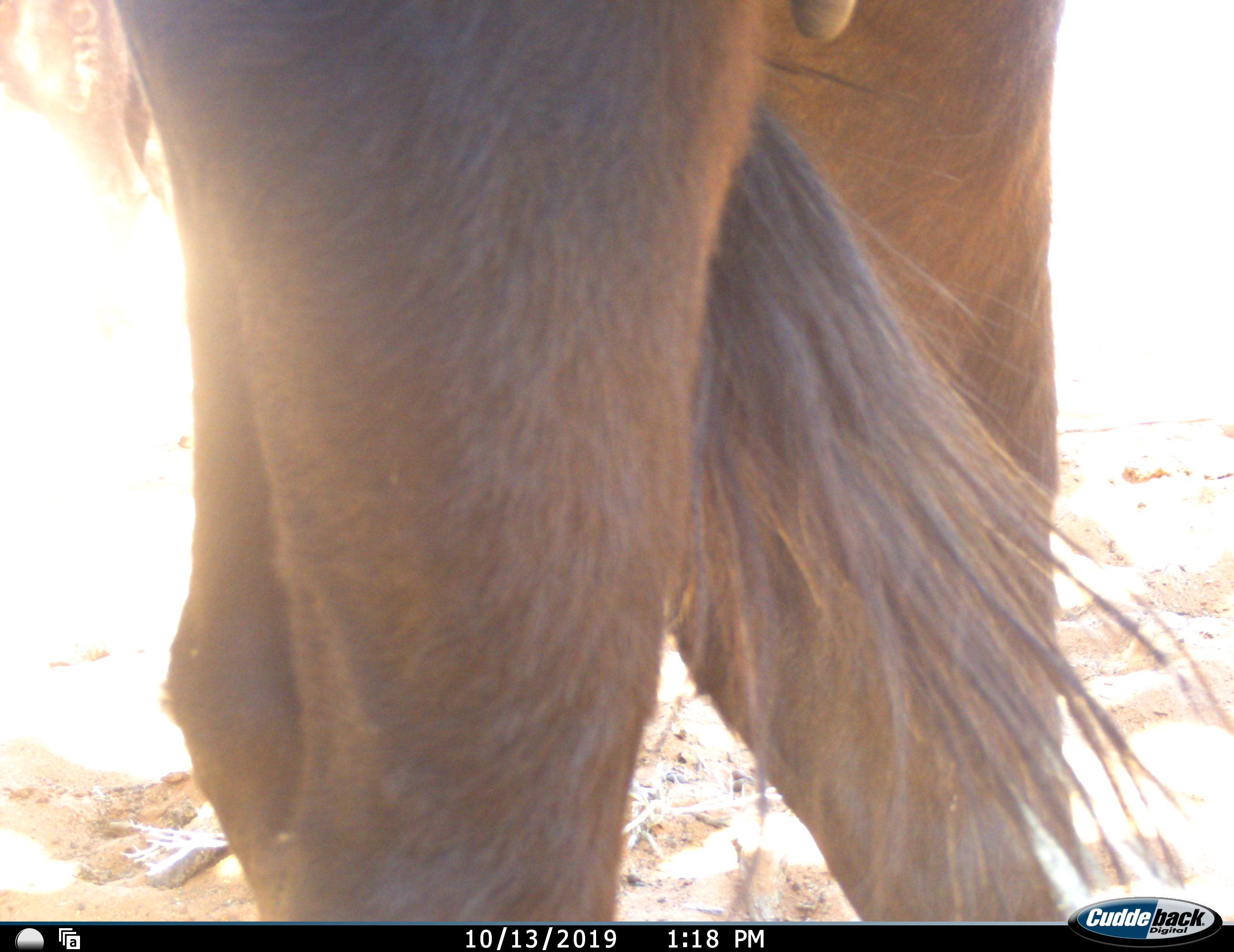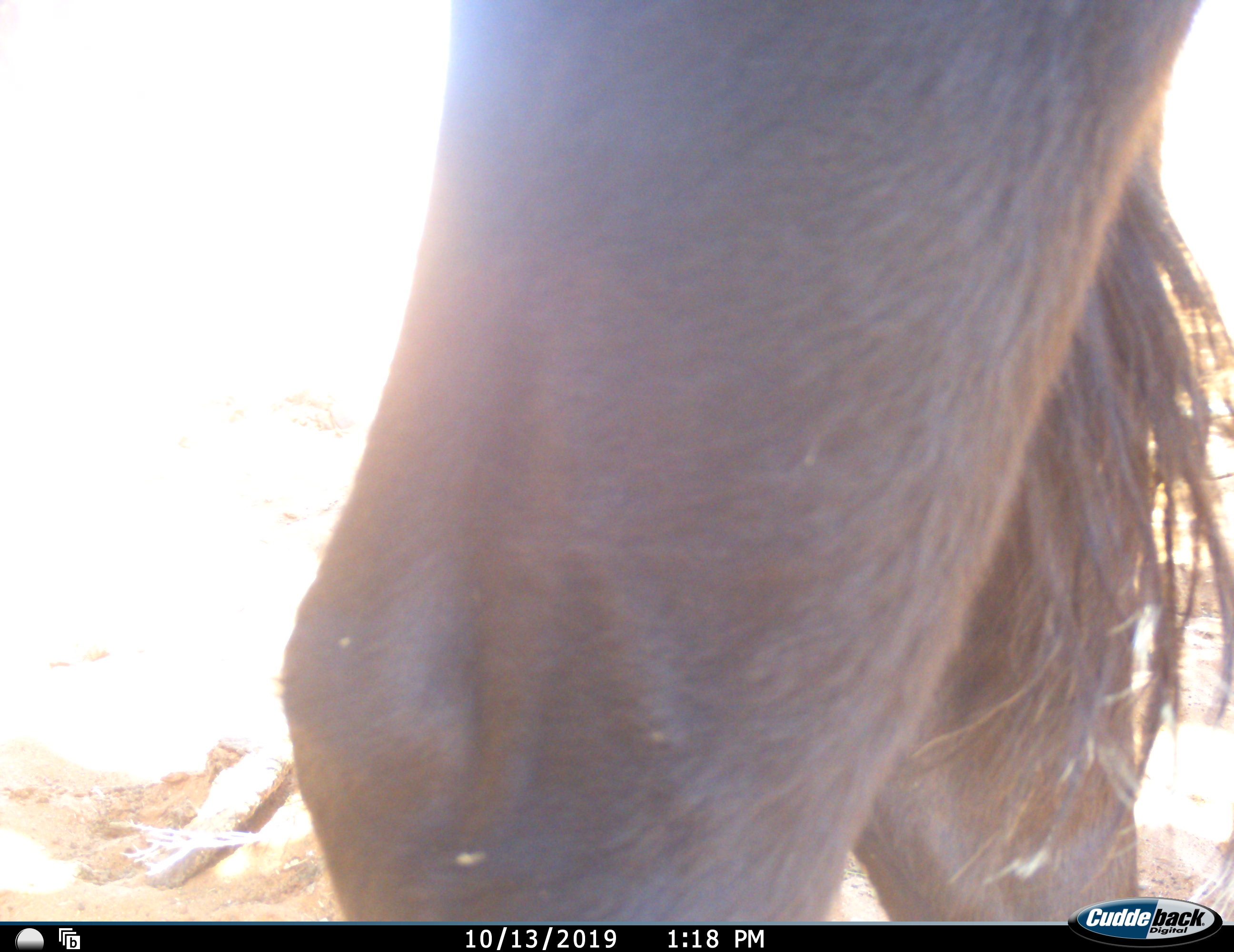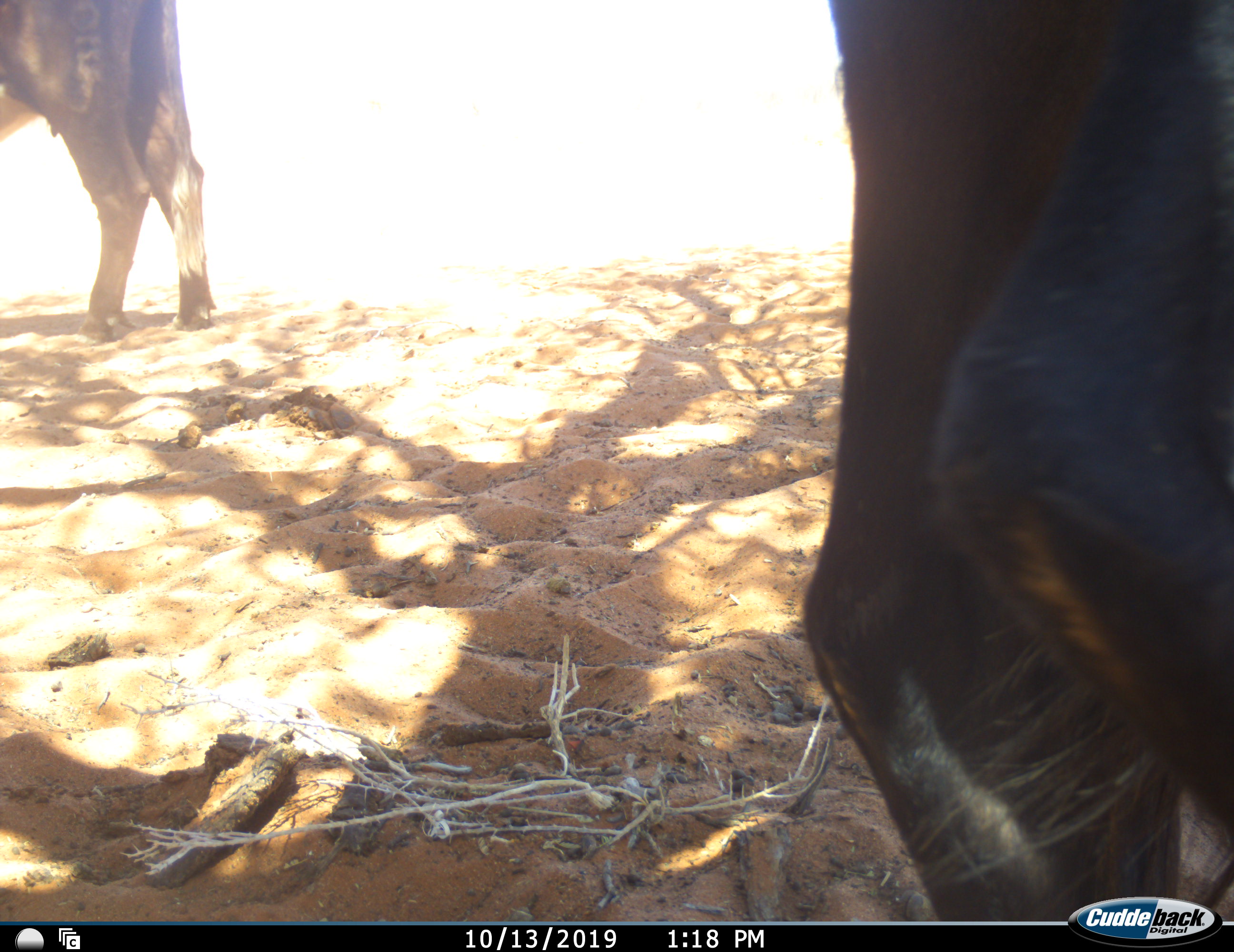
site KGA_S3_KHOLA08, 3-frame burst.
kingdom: Animalia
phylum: Chordata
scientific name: Vertebrata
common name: domestic animal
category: domesticanimal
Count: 2.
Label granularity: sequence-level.